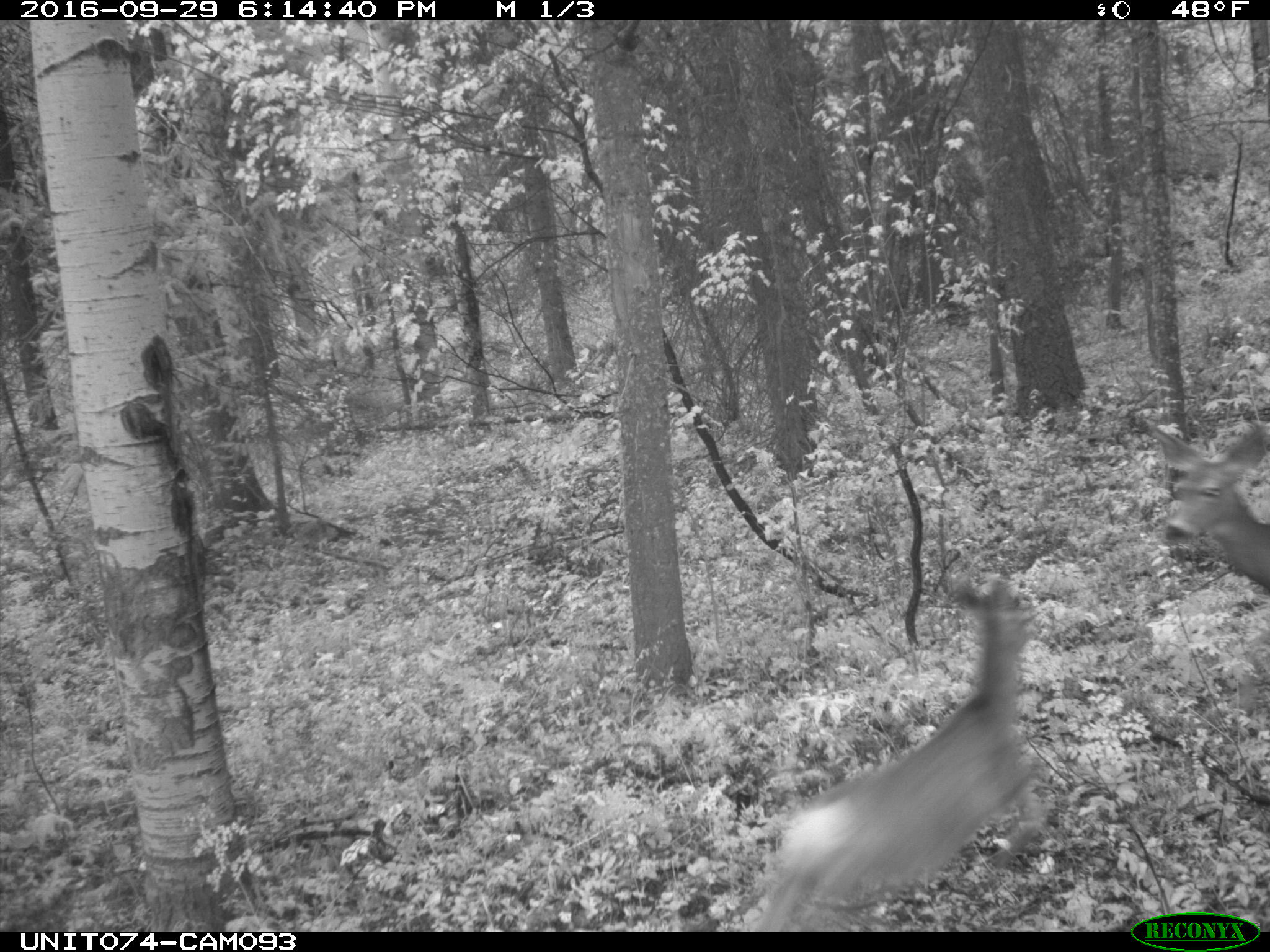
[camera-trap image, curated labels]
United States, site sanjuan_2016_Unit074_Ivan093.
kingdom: Animalia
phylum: Chordata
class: Mammalia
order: Artiodactyla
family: Cervidae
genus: Odocoileus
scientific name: Odocoileus hemionus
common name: mule deer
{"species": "Odocoileus hemionus (mule deer)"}